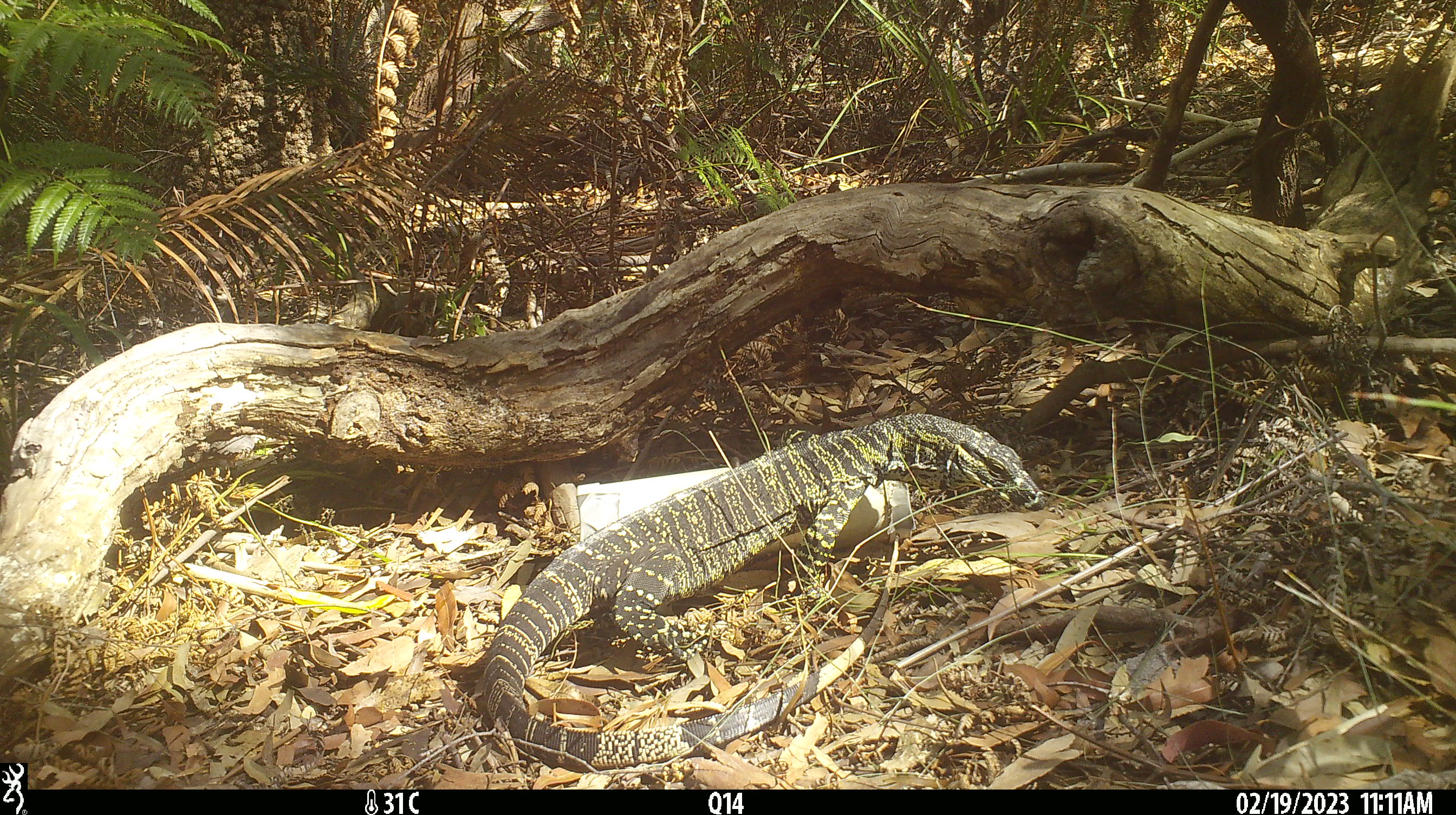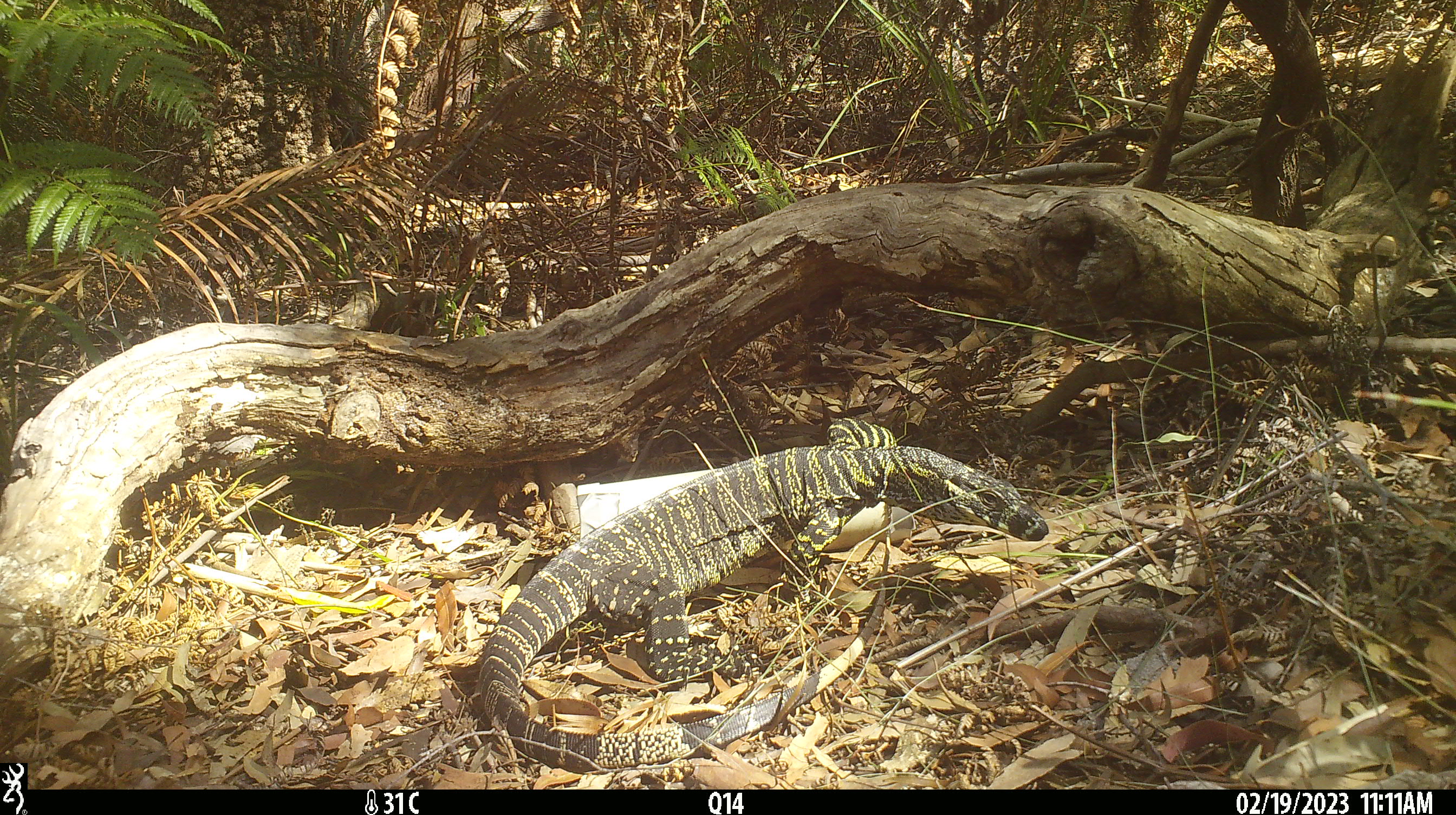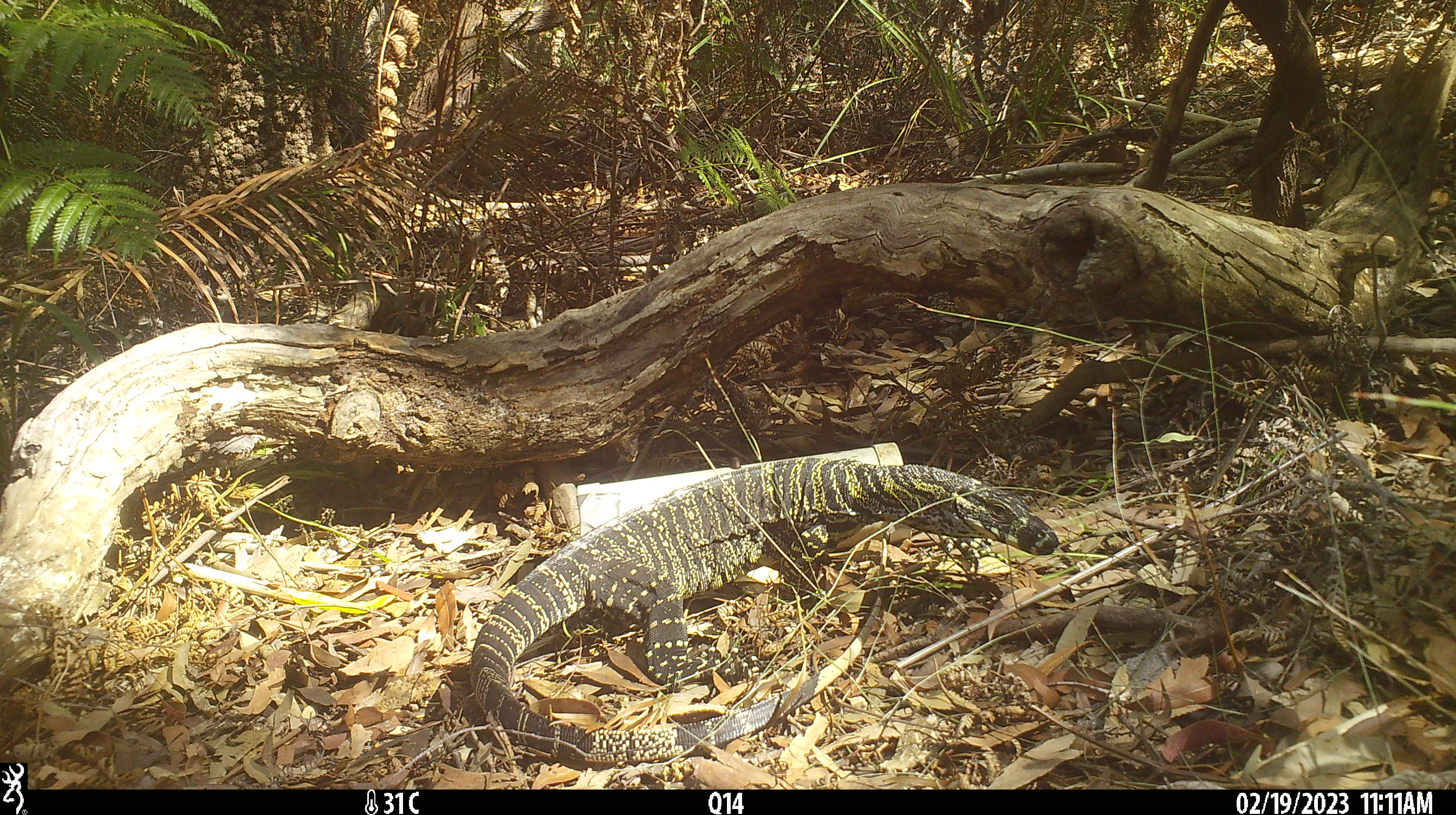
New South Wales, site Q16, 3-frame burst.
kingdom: Animalia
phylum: Chordata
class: Reptilia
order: Squamata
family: Varanidae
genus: Varanus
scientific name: Varanus varius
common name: lace monitor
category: goanna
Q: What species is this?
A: Goanna (lace monitor) (Varanus varius).